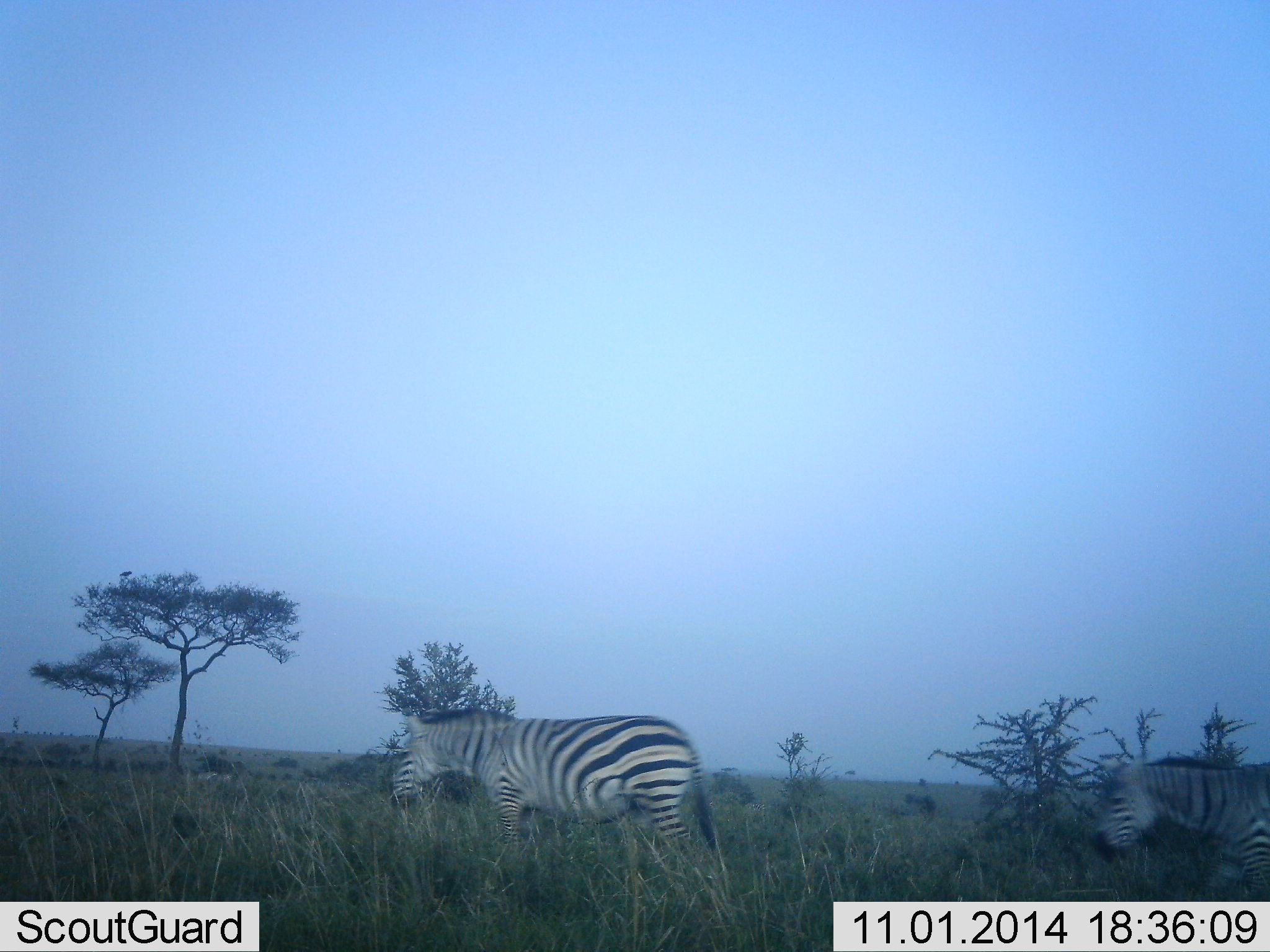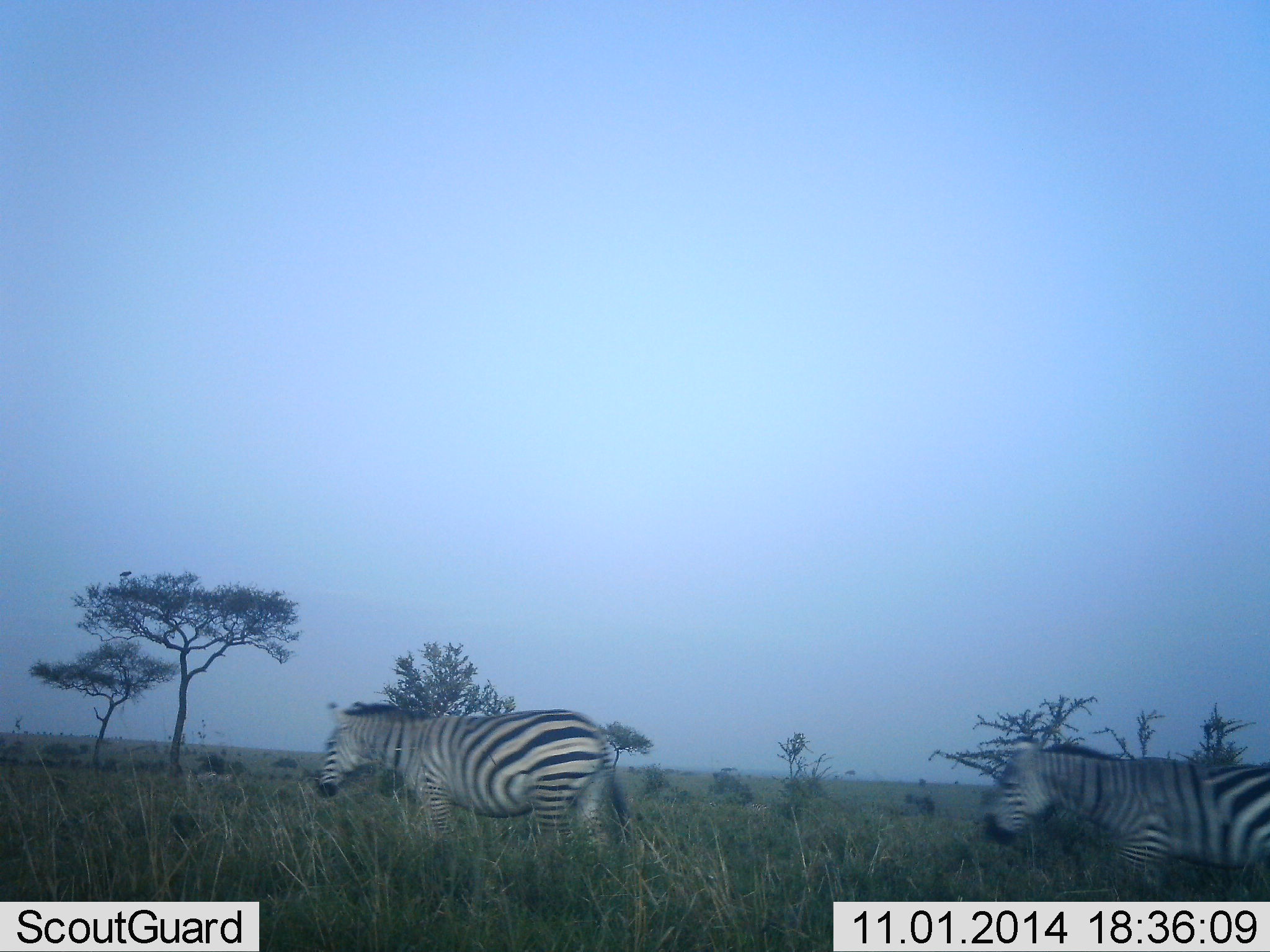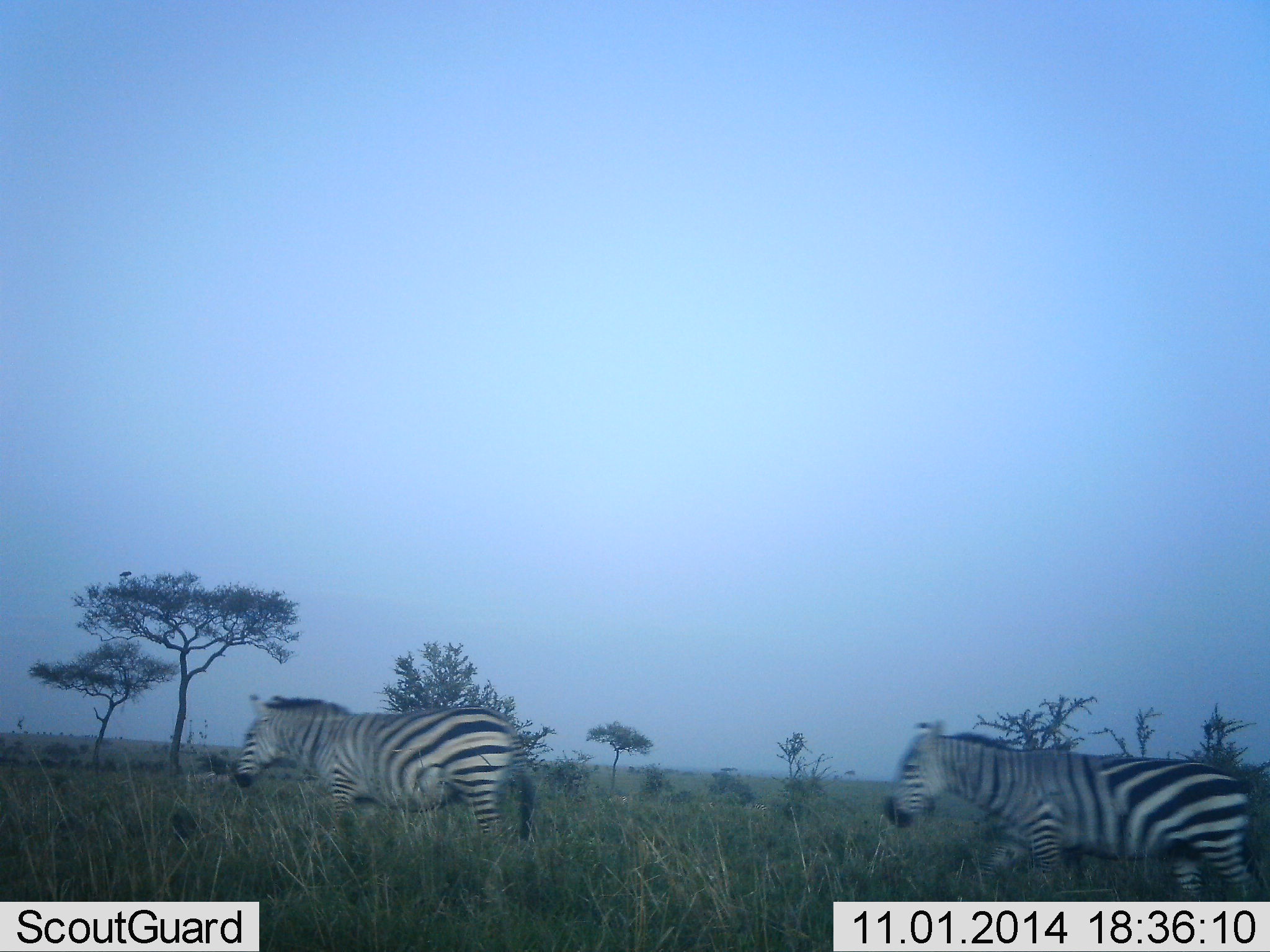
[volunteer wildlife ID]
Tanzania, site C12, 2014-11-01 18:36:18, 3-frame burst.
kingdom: Animalia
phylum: Chordata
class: Mammalia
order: Perissodactyla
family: Equidae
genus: Equus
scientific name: Equus quagga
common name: plains zebra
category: zebra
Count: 2.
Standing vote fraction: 0%.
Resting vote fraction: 0%.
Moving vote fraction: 100%.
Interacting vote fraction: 0%.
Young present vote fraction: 0%.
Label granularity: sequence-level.